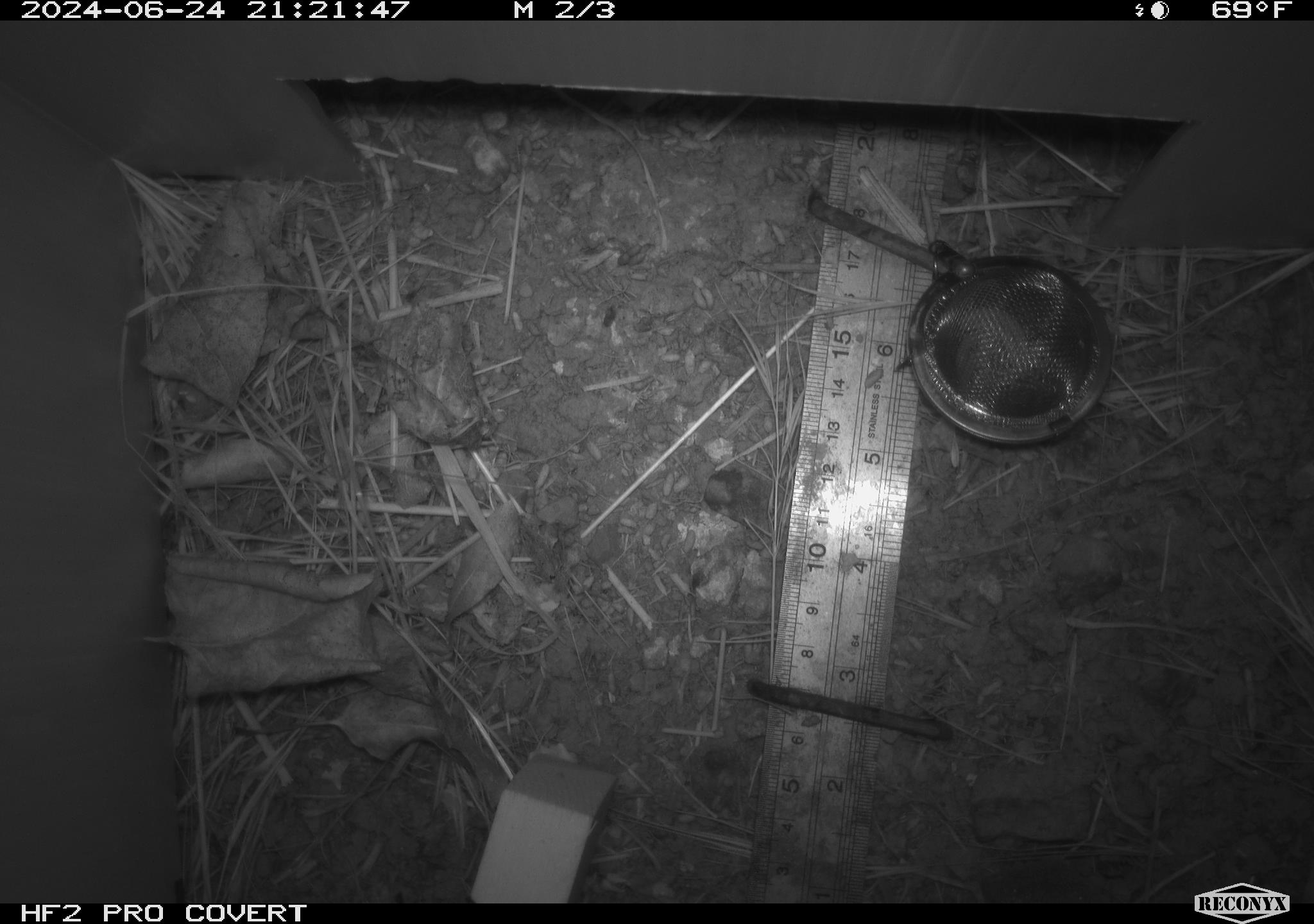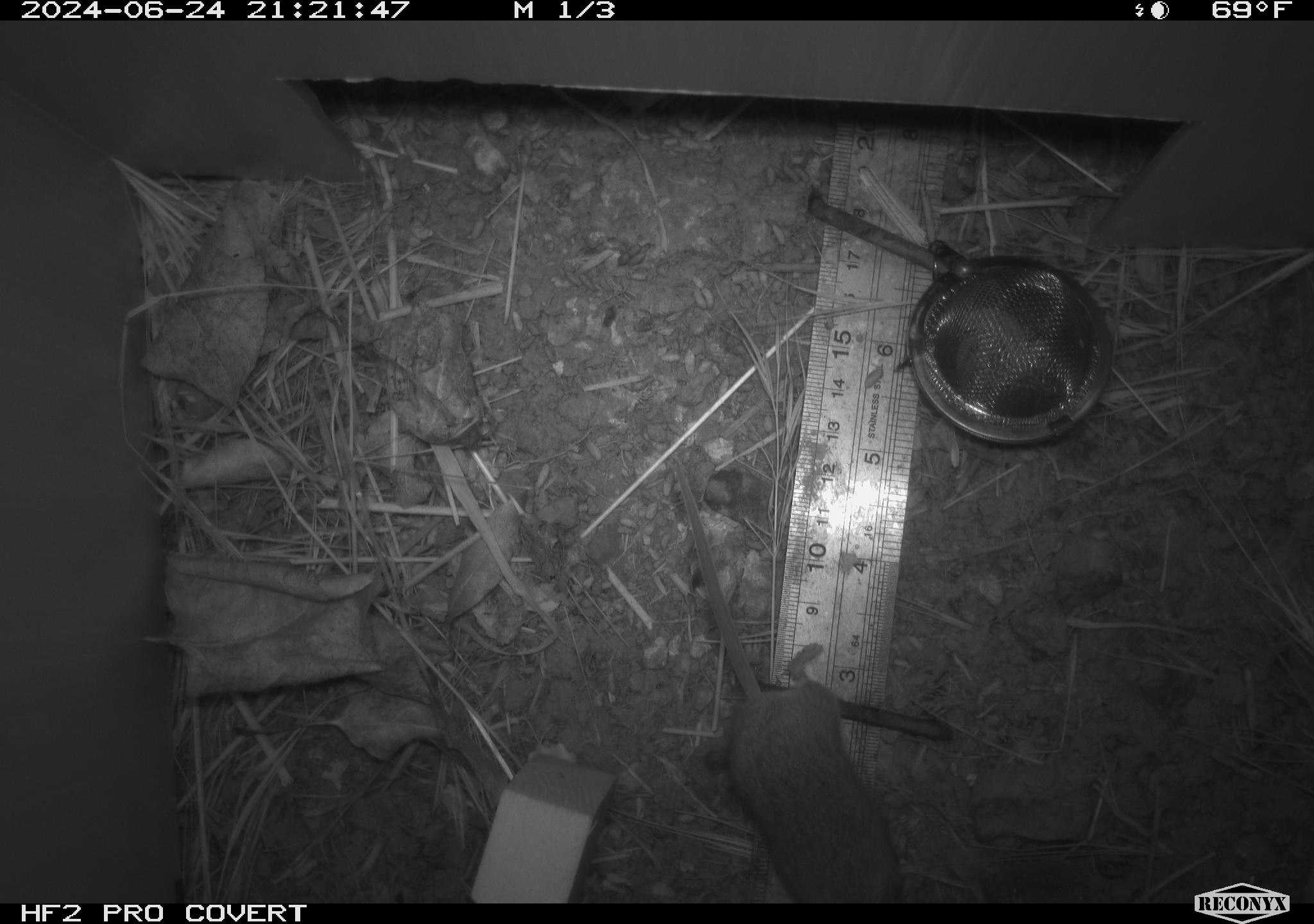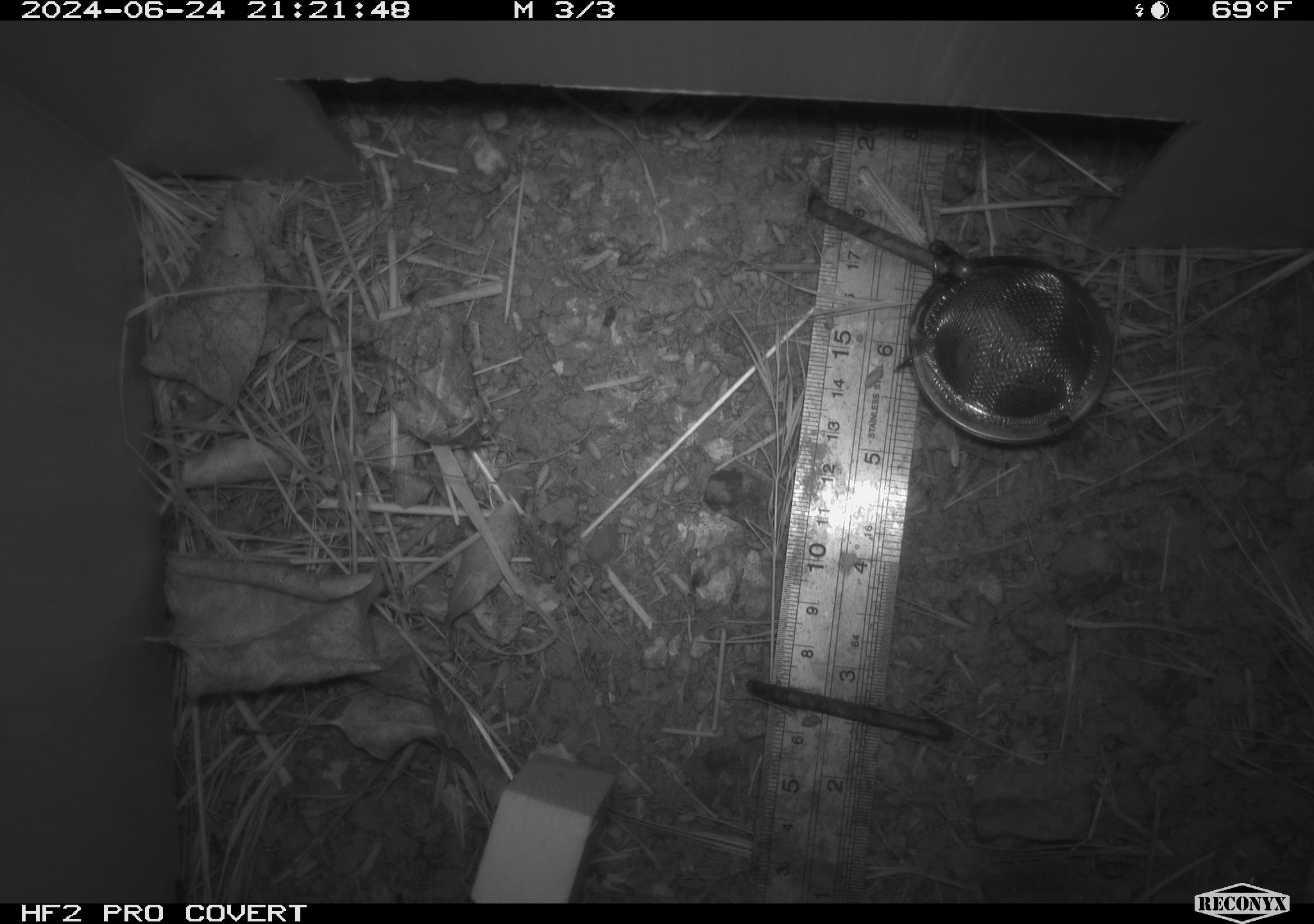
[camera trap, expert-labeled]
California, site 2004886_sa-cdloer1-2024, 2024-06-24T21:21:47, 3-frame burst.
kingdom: Animalia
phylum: Chordata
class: Mammalia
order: Rodentia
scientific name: Rodentia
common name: mouse species